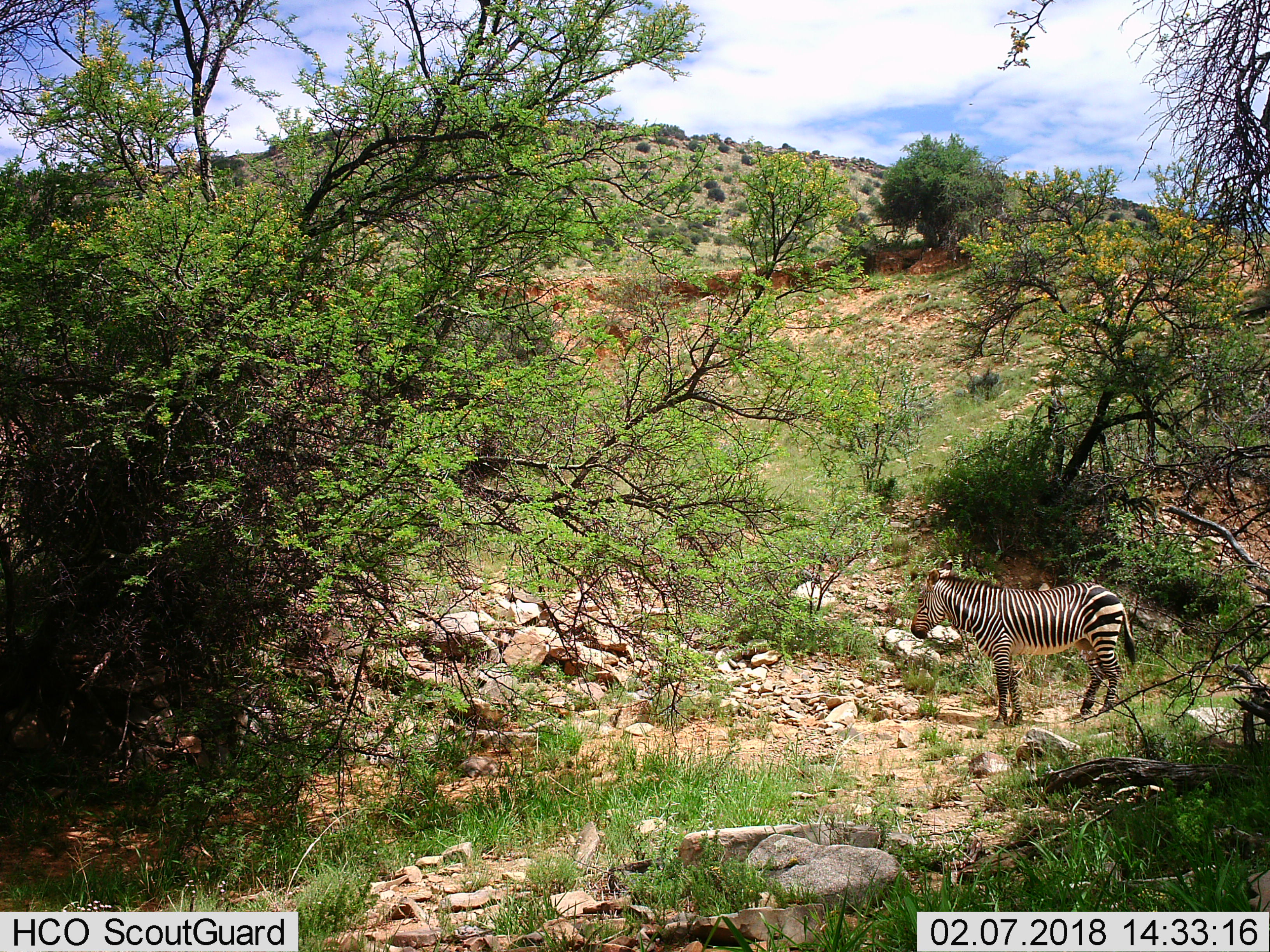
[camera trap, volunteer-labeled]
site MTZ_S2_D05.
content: unidentified animal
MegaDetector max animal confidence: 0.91